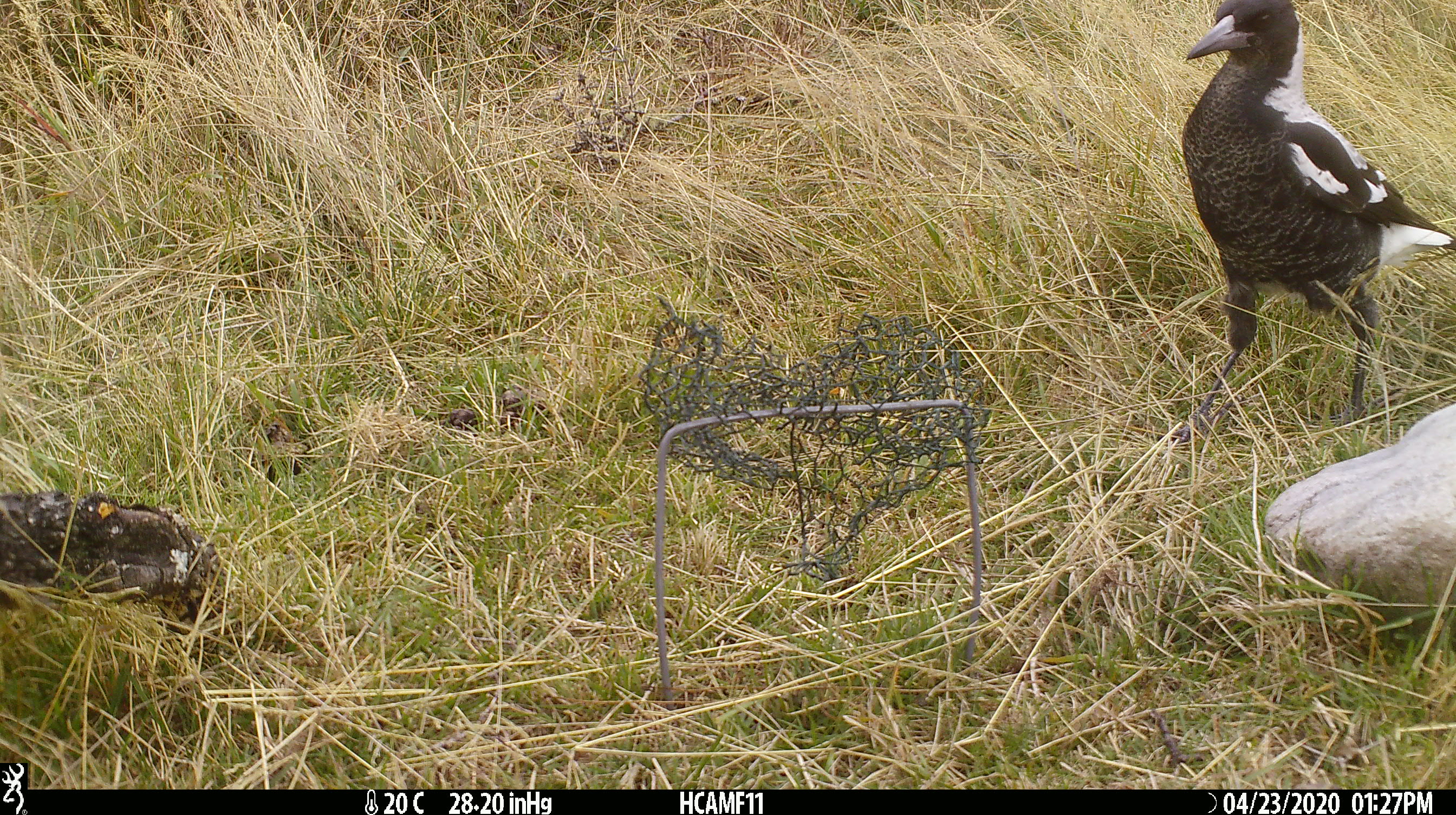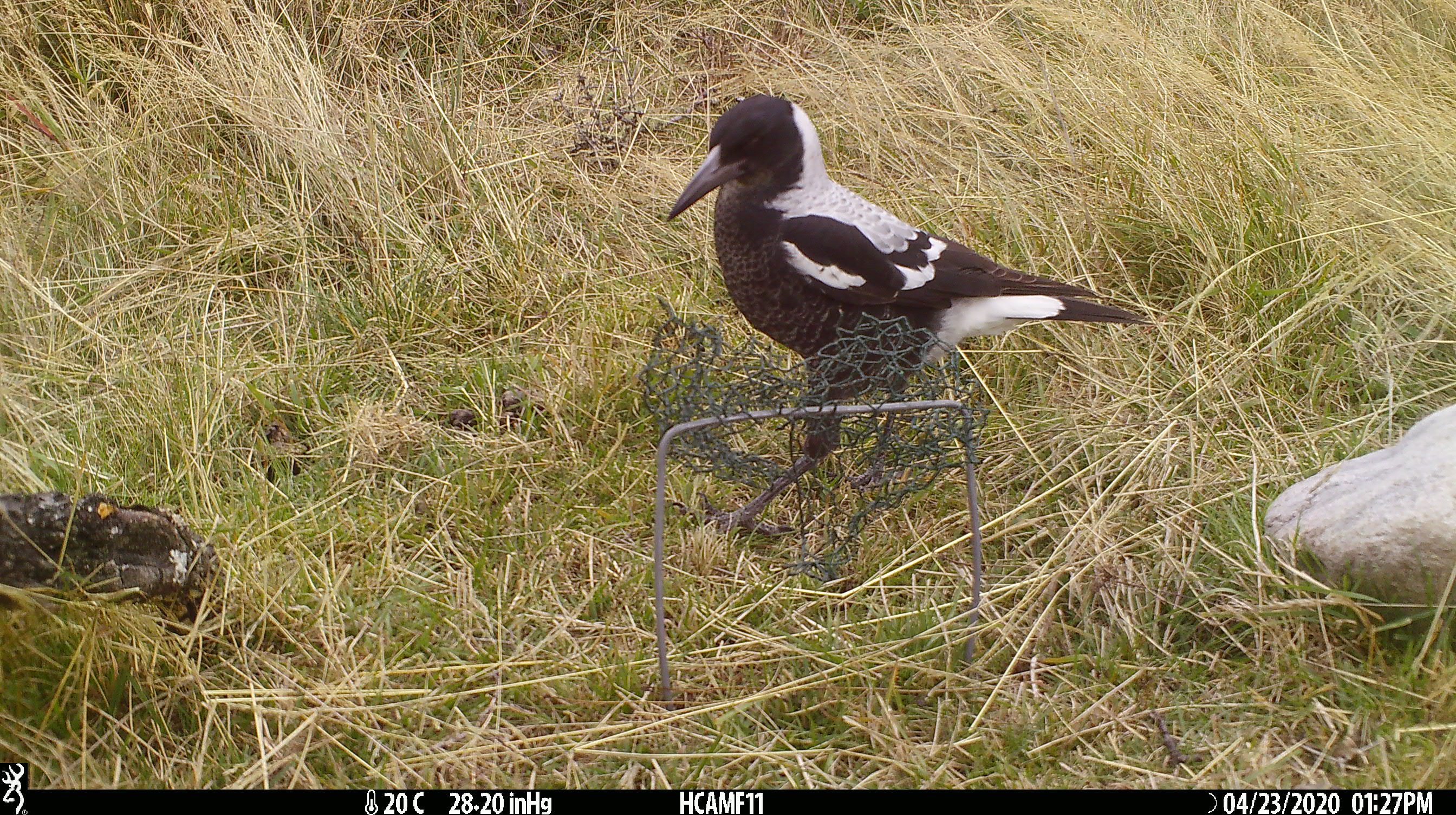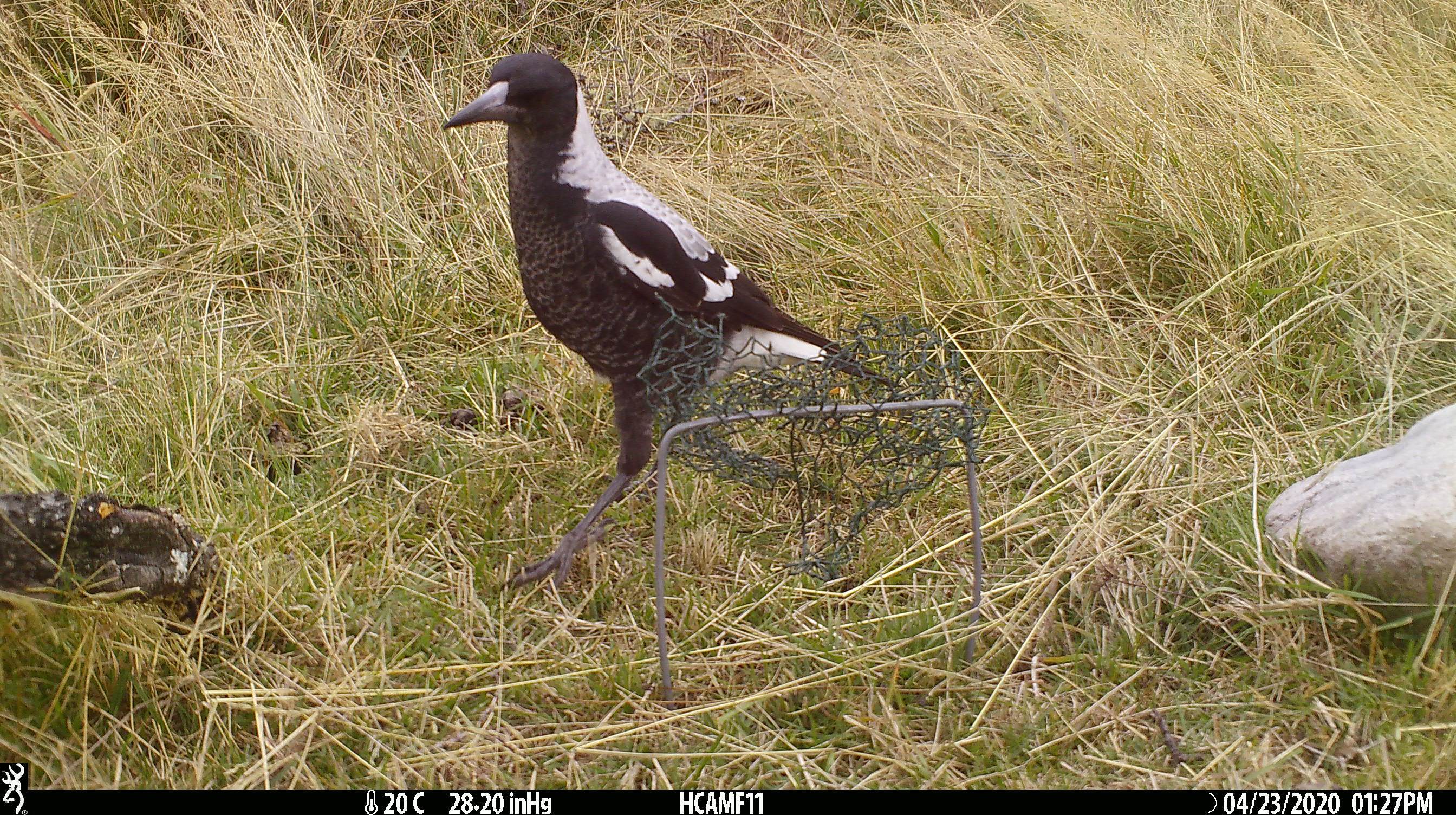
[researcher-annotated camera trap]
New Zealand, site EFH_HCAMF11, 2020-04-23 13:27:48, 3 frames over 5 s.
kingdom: Animalia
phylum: Chordata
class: Aves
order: Passeriformes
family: Artamidae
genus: Gymnorhina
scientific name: Gymnorhina tibicen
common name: australian magpie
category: magpie